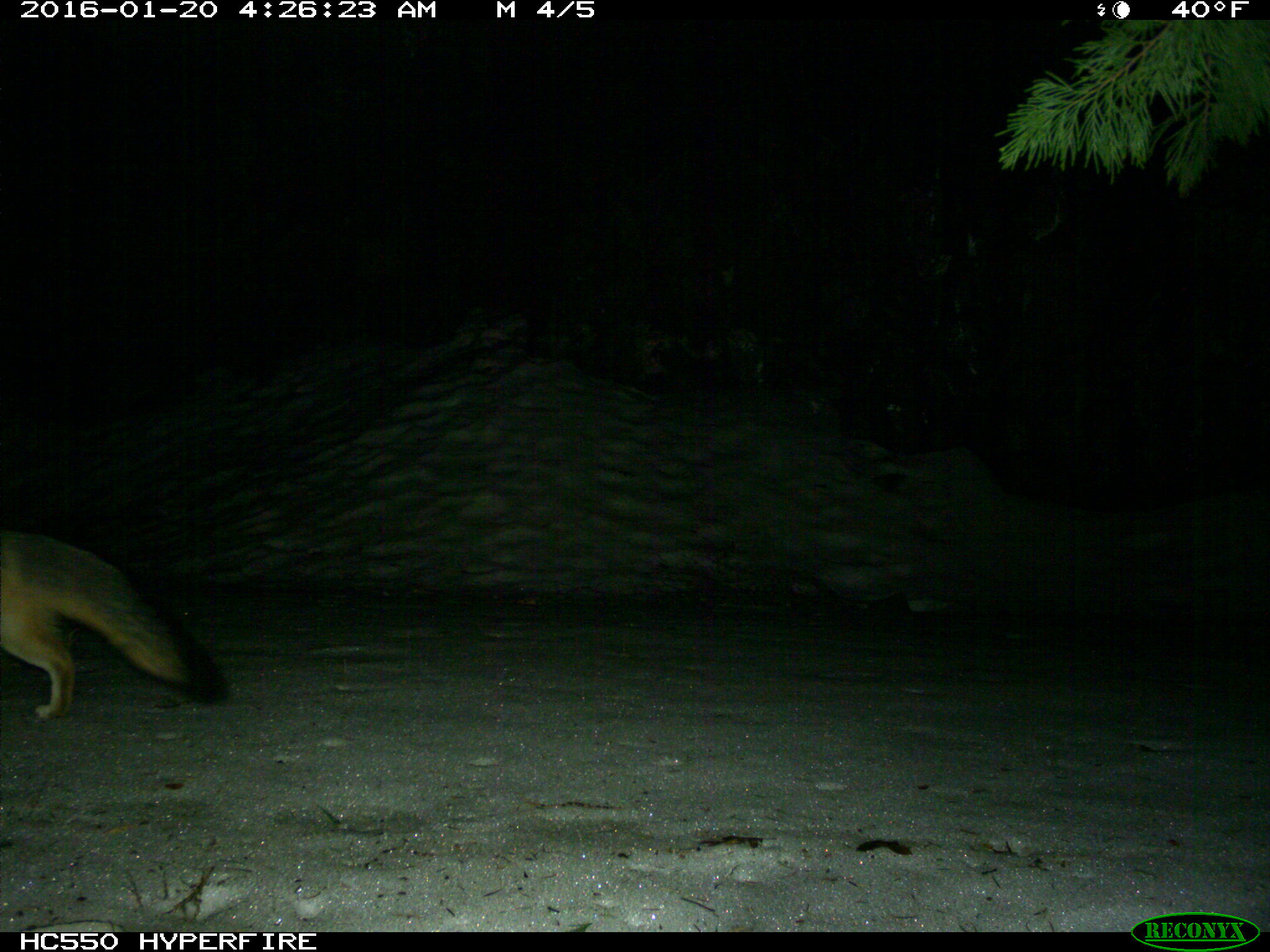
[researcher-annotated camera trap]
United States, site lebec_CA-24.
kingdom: Animalia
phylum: Chordata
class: Mammalia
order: Carnivora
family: Canidae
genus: Urocyon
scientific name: Urocyon cinereoargenteus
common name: gray fox